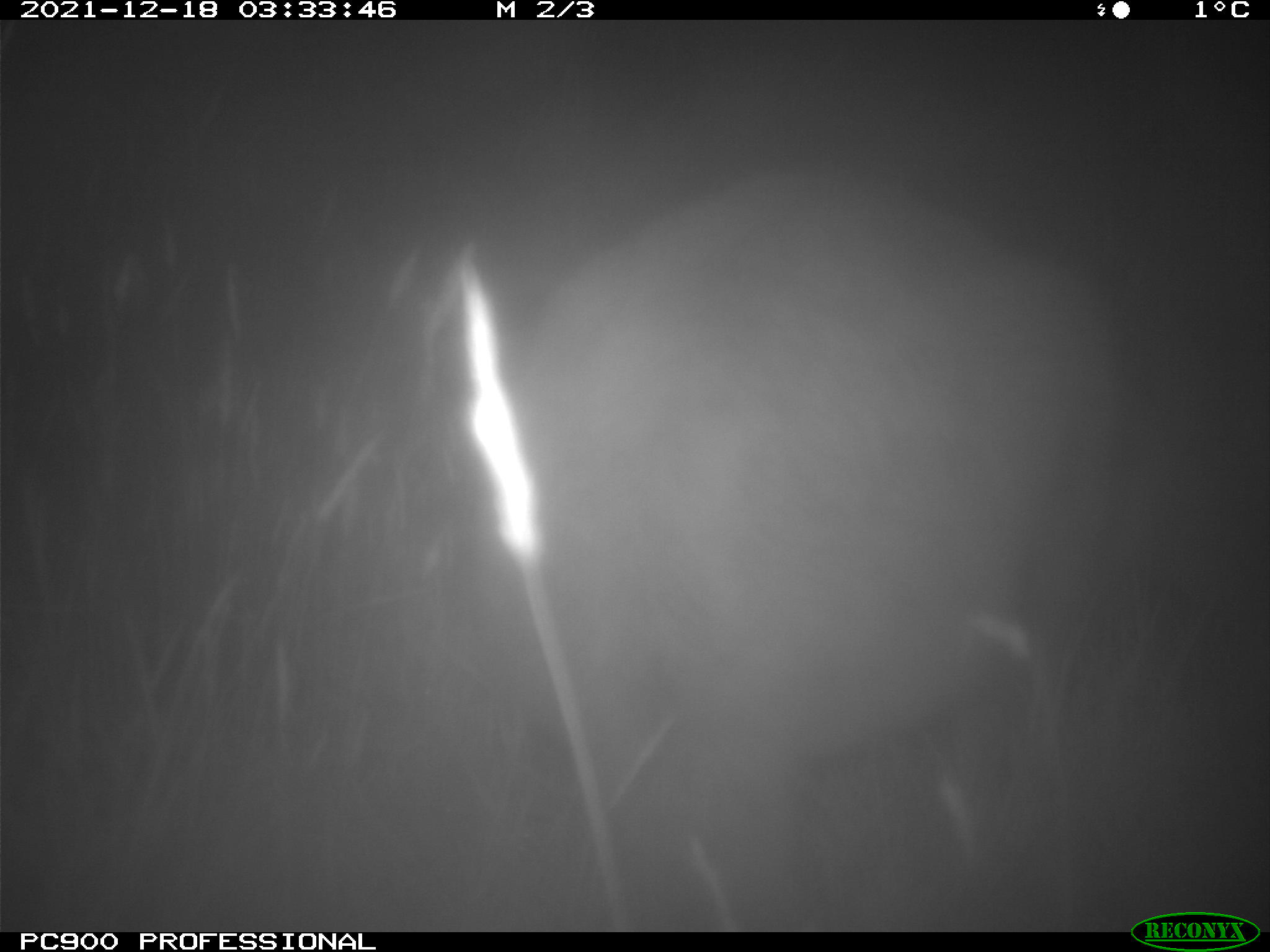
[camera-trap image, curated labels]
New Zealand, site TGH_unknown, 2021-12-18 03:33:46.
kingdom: Animalia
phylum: Chordata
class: Mammalia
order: Diprotodontia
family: Macropodidae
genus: Notamacropus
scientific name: Notamacropus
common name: wallaby